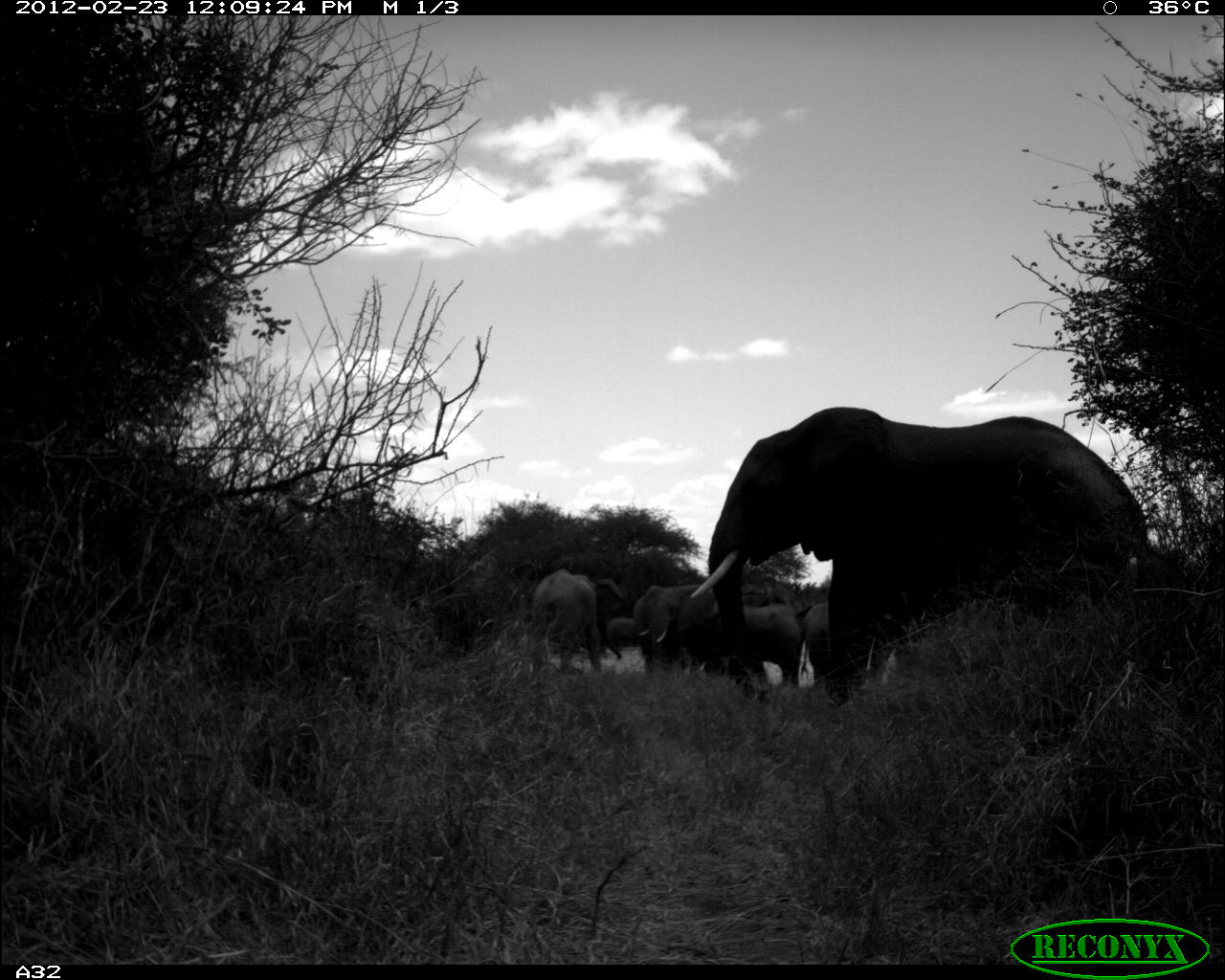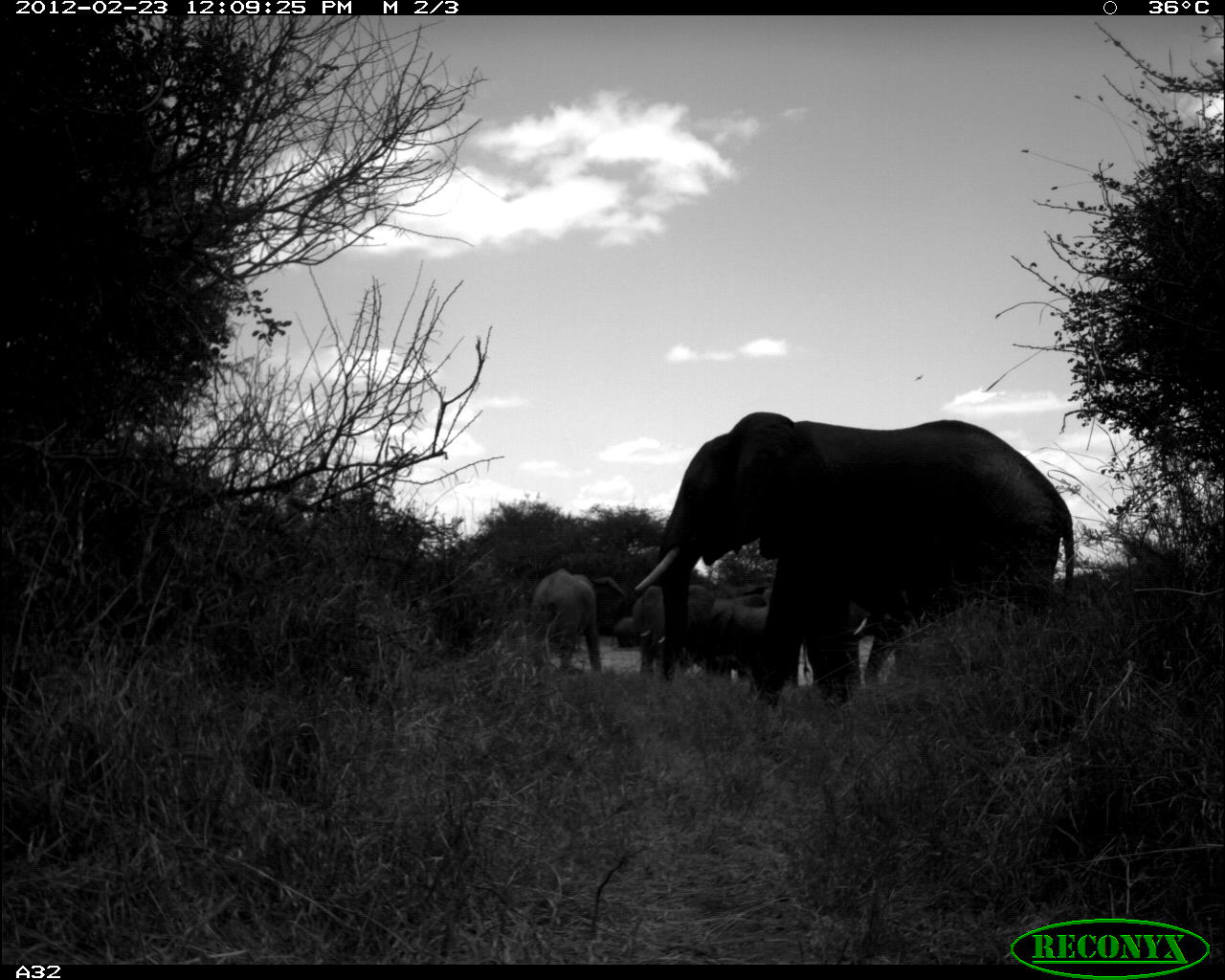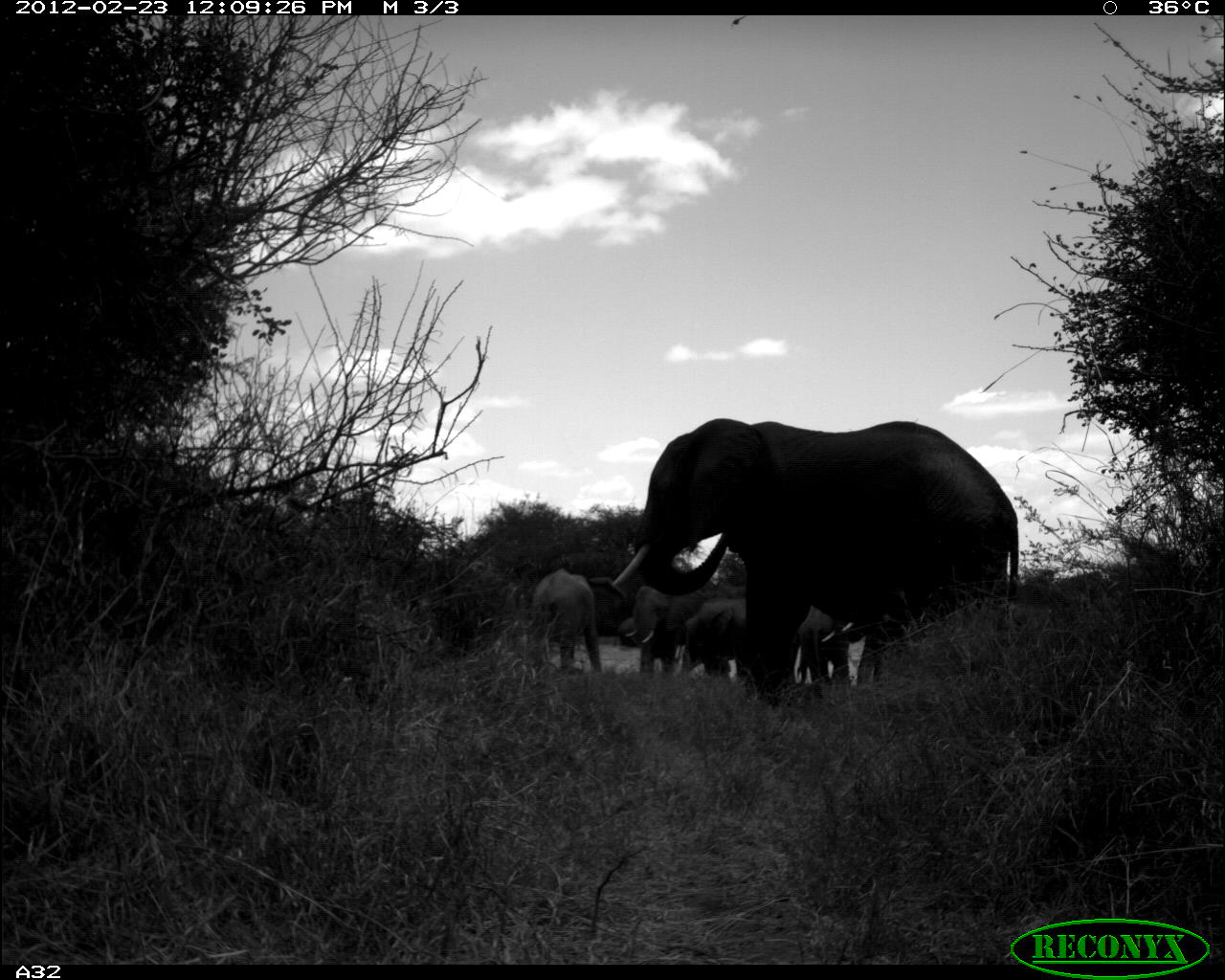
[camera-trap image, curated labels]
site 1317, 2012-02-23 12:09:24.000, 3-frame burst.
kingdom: Animalia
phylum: Chordata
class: Mammalia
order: Proboscidea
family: Elephantidae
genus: Loxodonta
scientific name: Loxodonta africana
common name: african bush elephant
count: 6